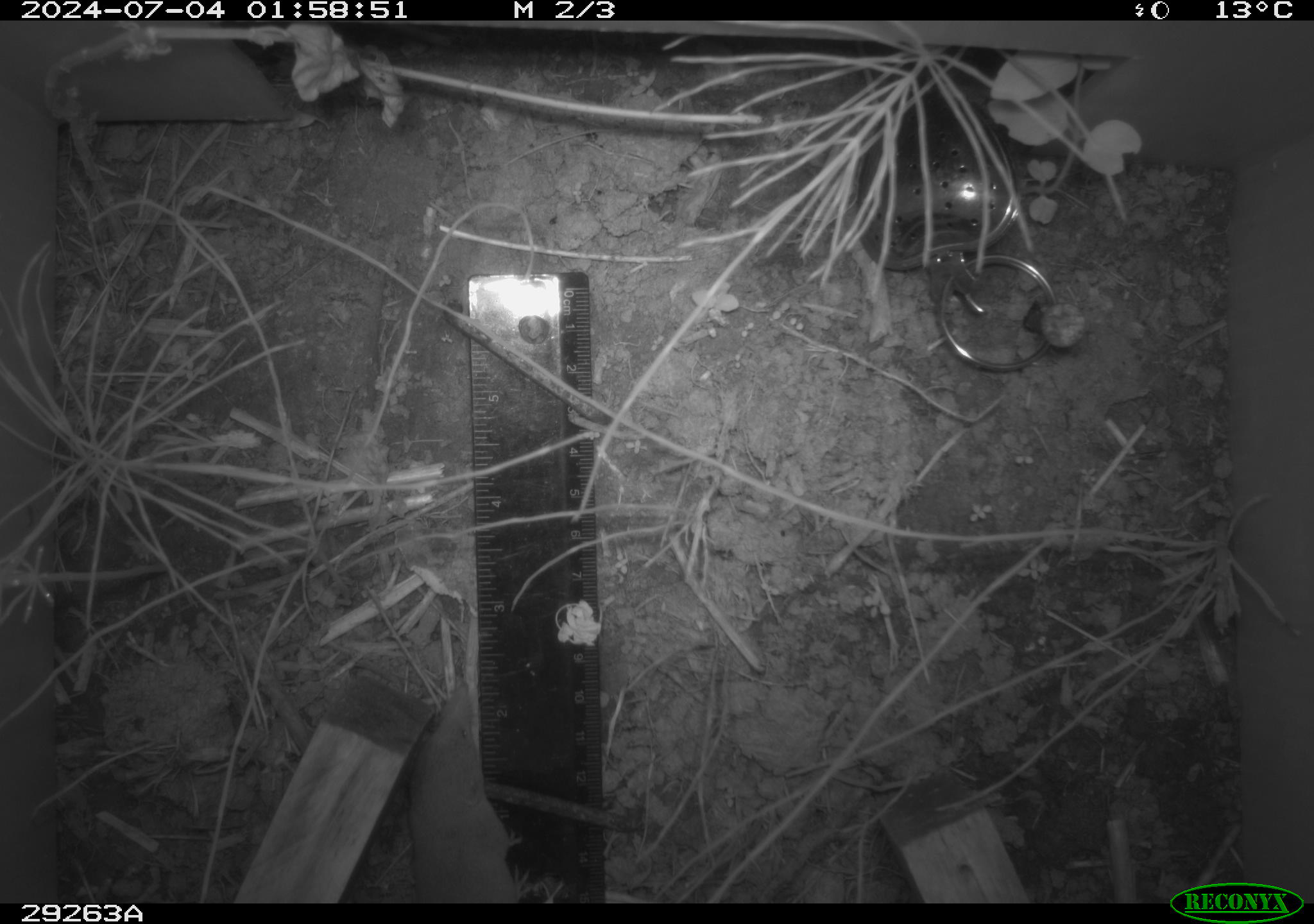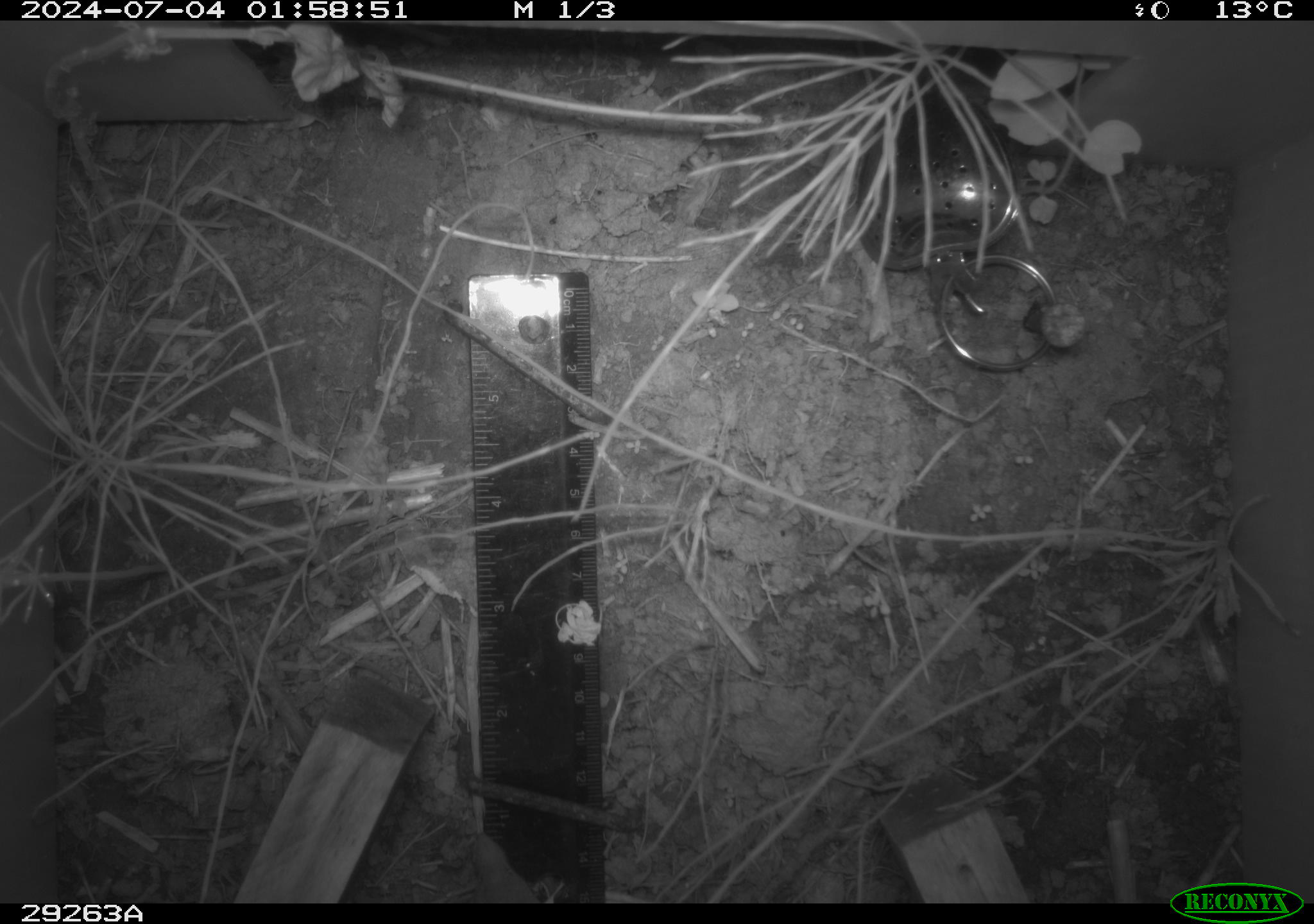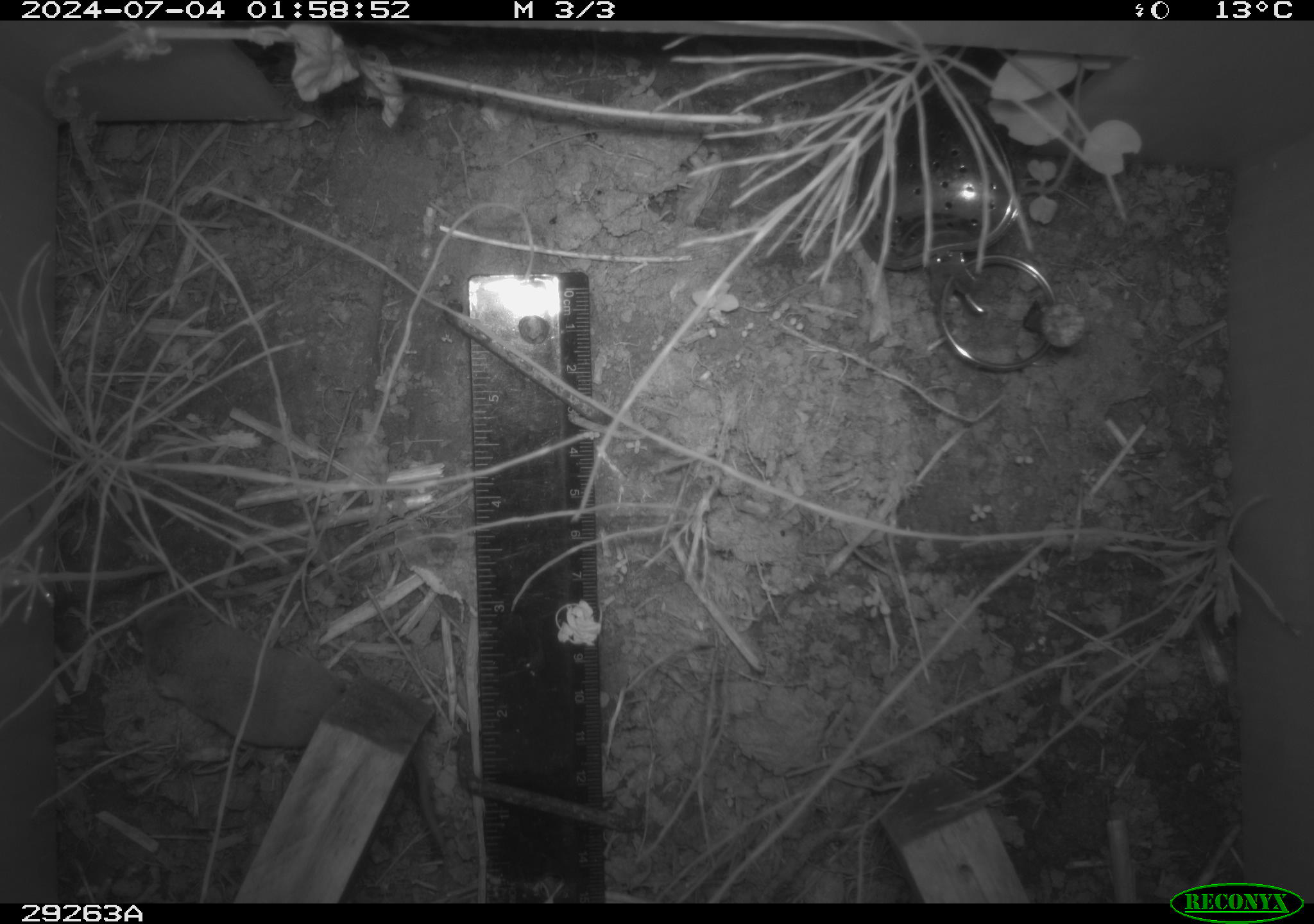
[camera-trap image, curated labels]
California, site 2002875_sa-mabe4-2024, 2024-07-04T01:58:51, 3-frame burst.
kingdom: Animalia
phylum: Chordata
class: Mammalia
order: Rodentia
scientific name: Rodentia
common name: rodent